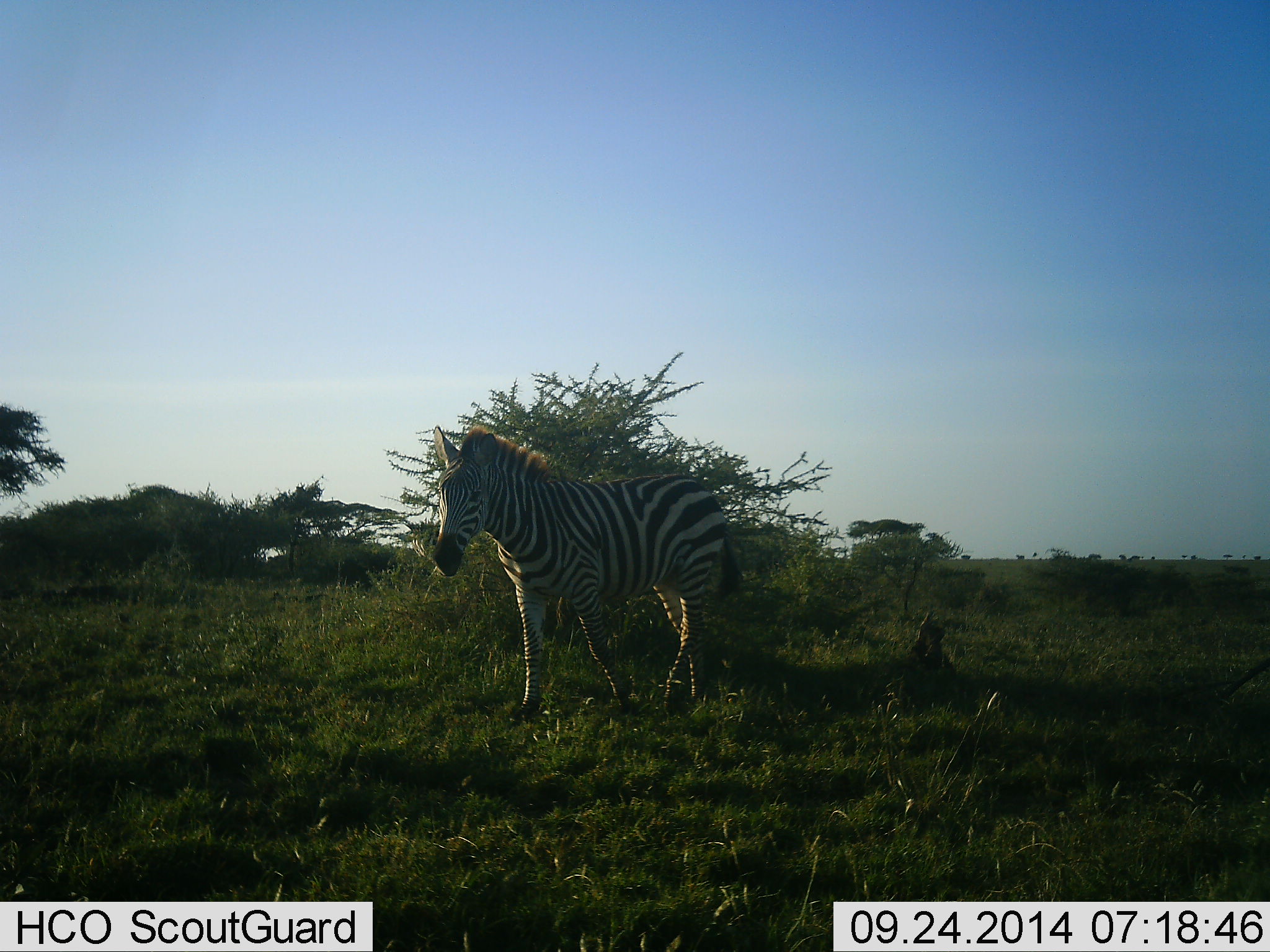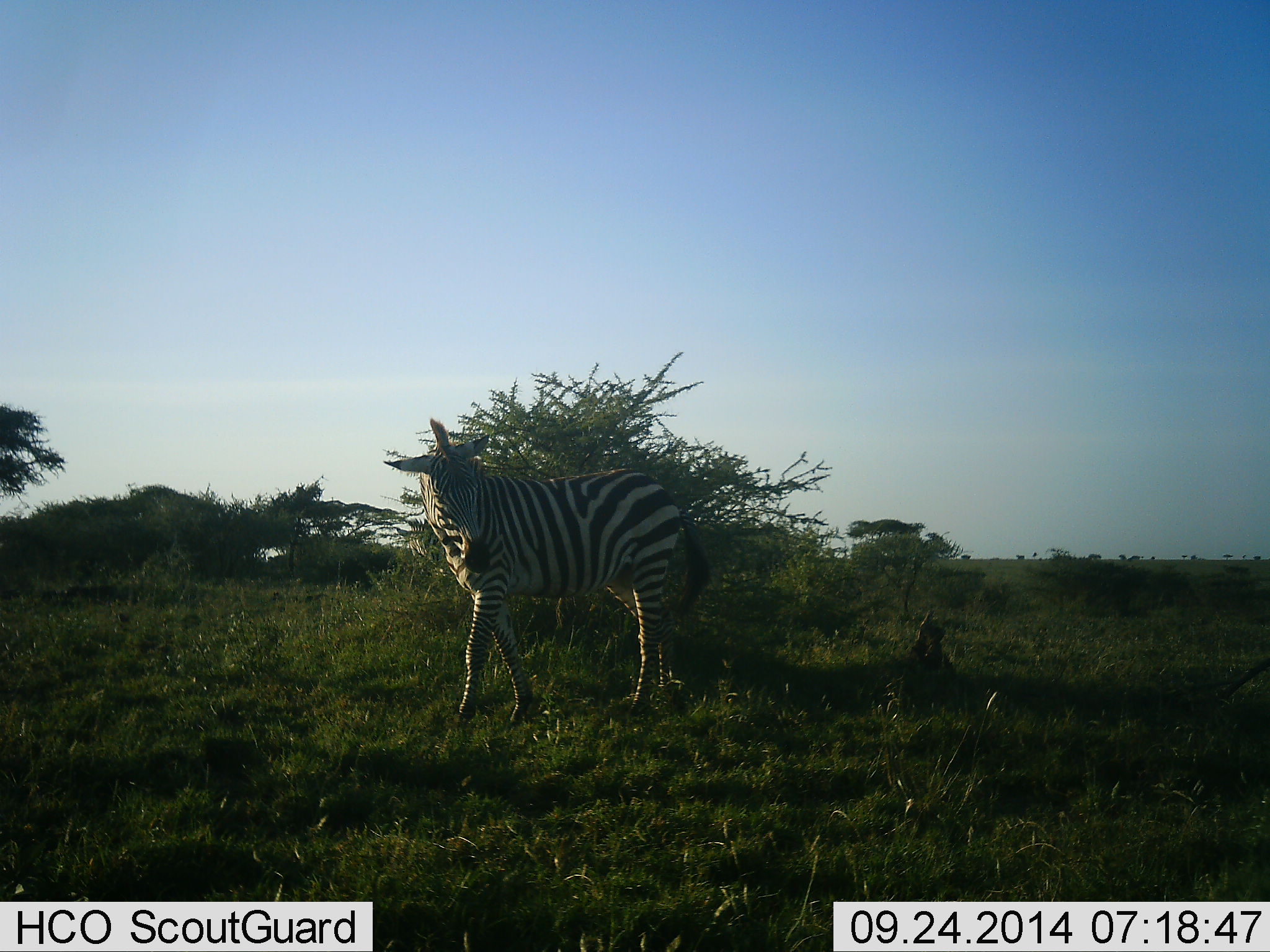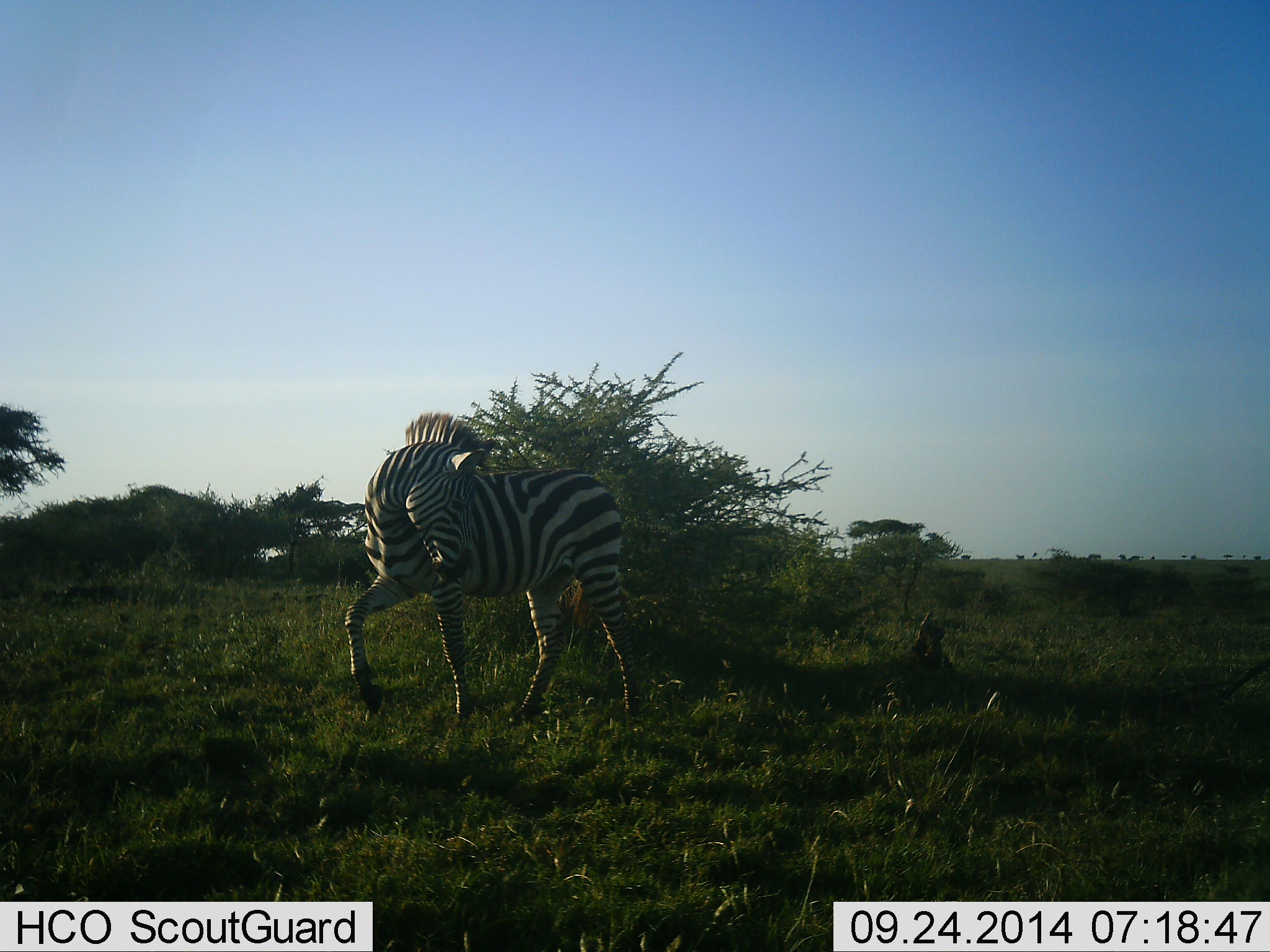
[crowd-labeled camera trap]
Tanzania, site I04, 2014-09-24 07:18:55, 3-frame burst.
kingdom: Animalia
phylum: Chordata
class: Mammalia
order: Perissodactyla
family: Equidae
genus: Equus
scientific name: Equus quagga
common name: plains zebra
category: zebra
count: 1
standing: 30%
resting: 0%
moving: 80%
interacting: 0%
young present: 0%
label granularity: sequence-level